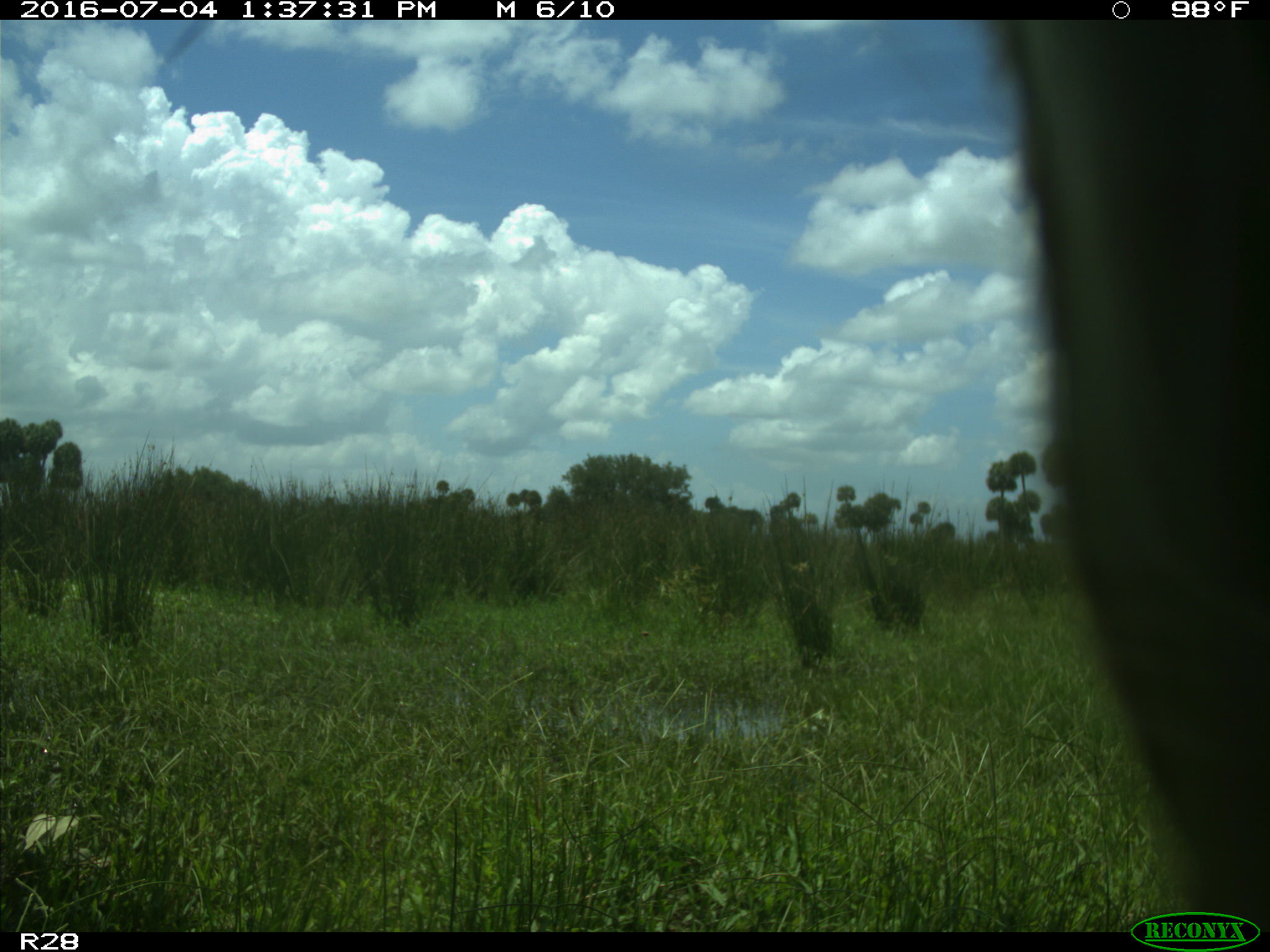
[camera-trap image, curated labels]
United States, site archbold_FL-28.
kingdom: Animalia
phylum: Chordata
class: Mammalia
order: Artiodactyla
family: Bovidae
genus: Bos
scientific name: Bos taurus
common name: domestic cow